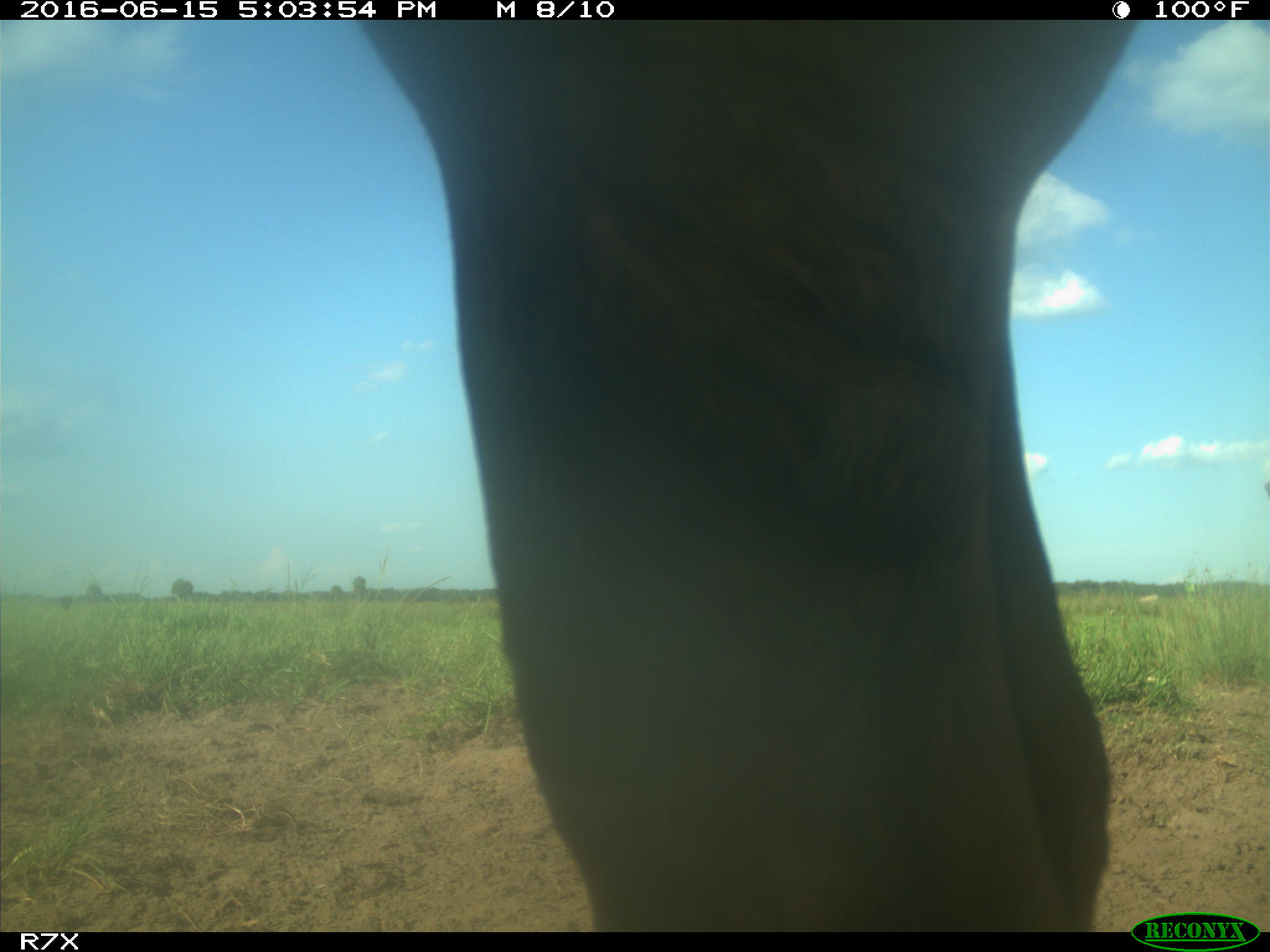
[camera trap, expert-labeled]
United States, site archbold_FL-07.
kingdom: Animalia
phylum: Chordata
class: Mammalia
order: Artiodactyla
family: Bovidae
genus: Bos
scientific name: Bos taurus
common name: domestic cow